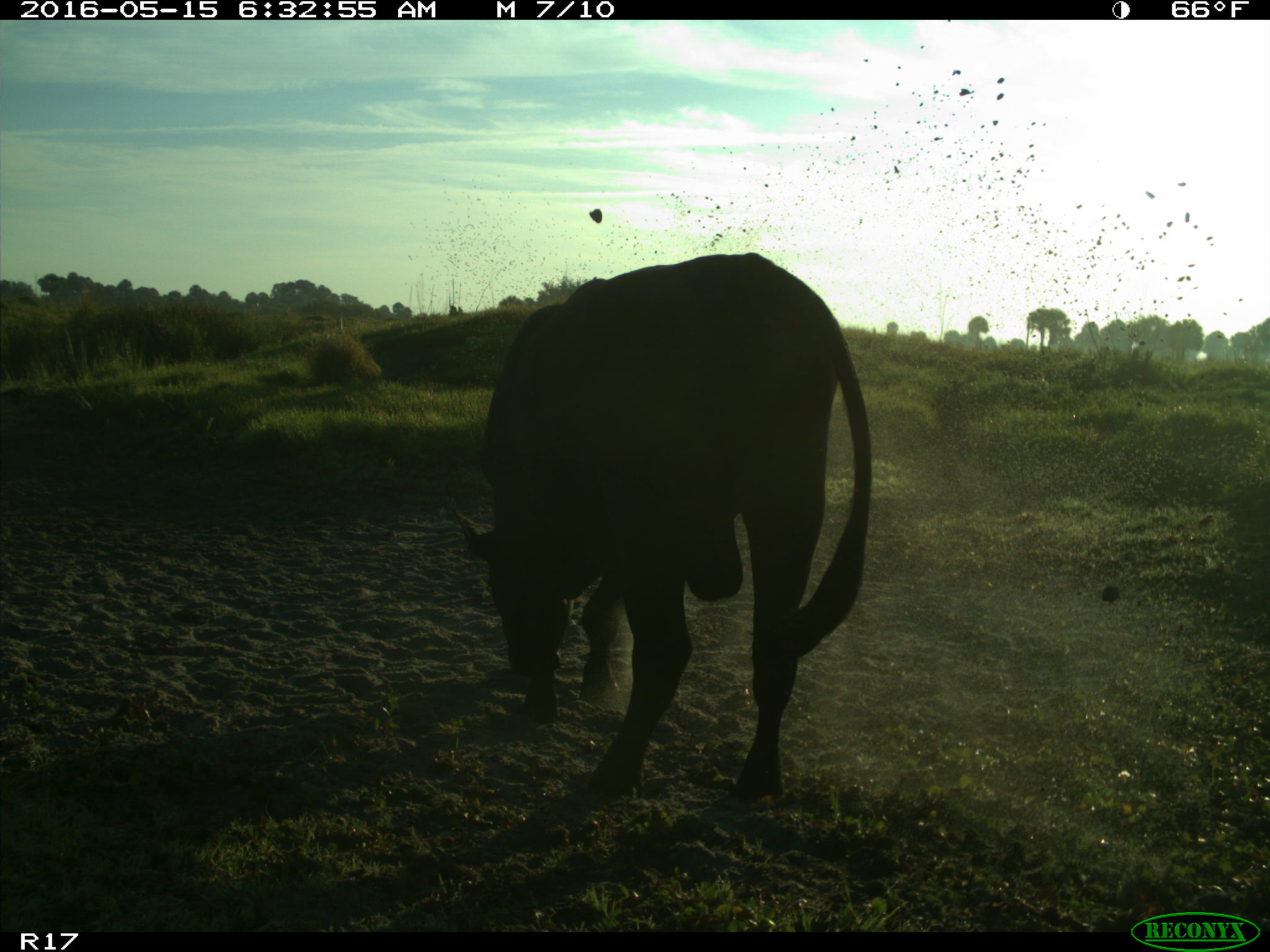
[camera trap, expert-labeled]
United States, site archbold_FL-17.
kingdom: Animalia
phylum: Chordata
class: Mammalia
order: Artiodactyla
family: Bovidae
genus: Bos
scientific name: Bos taurus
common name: domestic cow